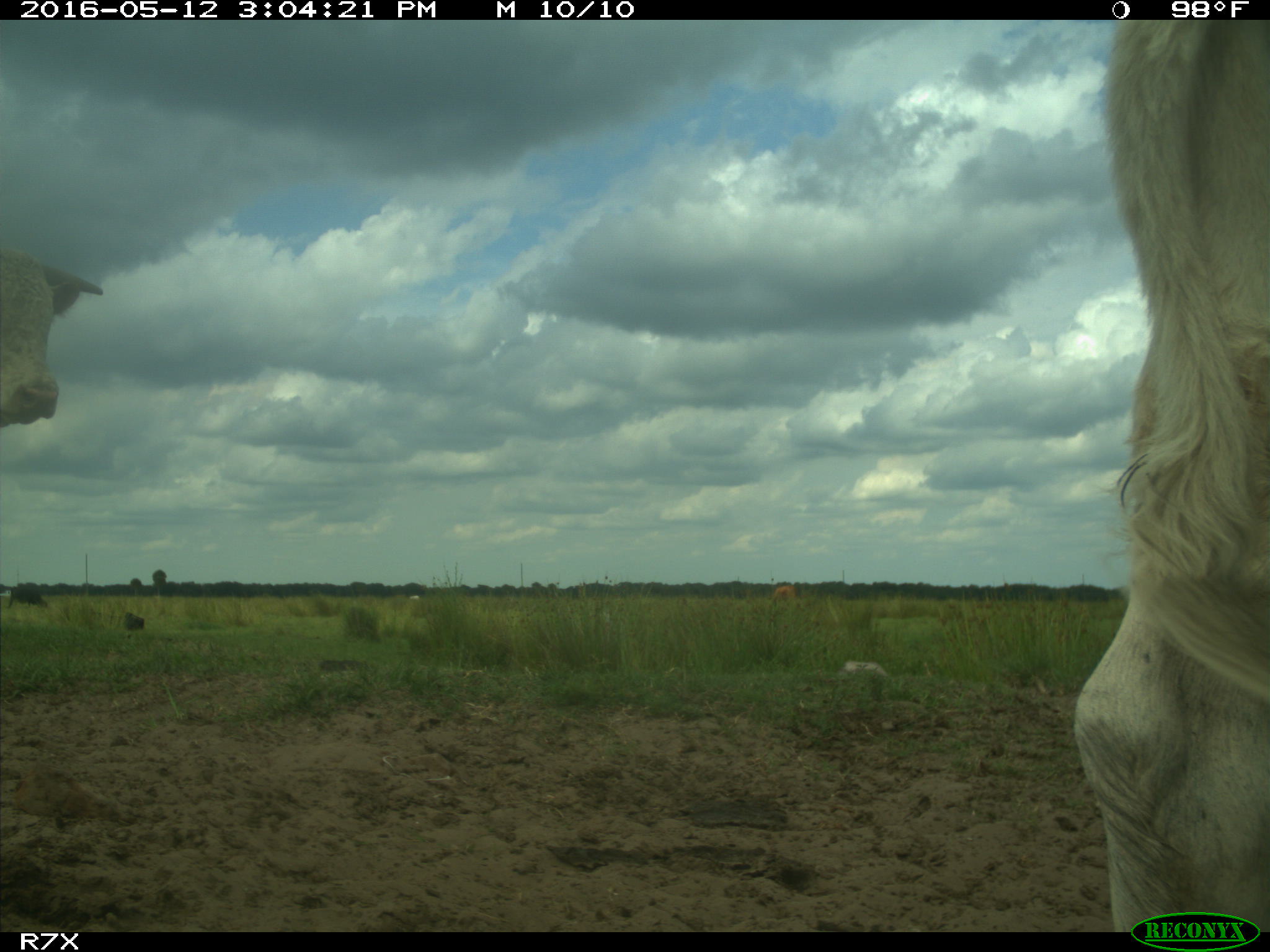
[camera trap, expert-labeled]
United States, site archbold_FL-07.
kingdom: Animalia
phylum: Chordata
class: Mammalia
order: Artiodactyla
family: Bovidae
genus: Bos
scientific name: Bos taurus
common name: domestic cow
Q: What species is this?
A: Bos taurus (domestic cow).